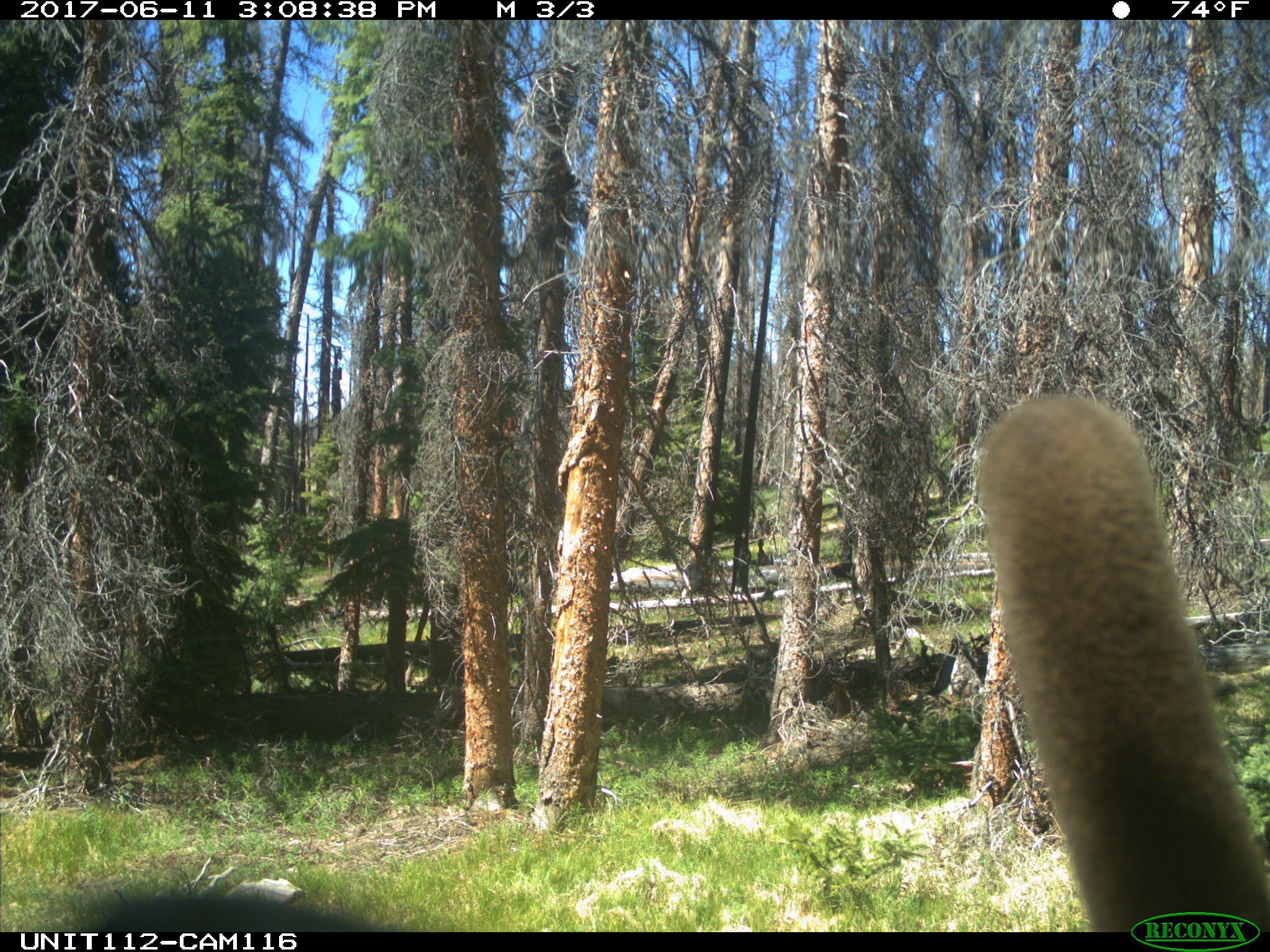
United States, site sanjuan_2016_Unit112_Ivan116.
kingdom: Animalia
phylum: Chordata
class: Mammalia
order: Artiodactyla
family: Cervidae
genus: Cervus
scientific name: Cervus elaphus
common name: red deer